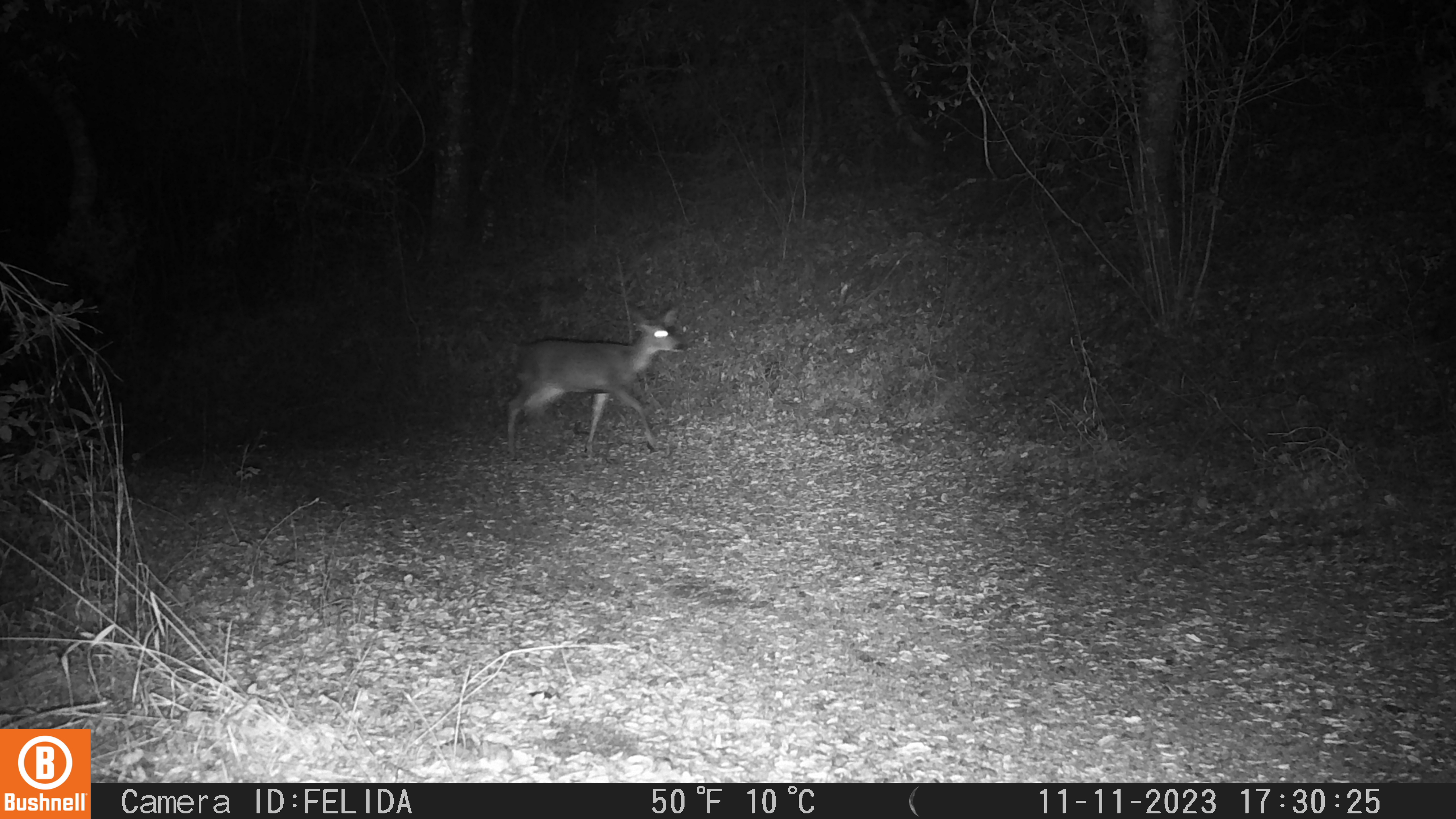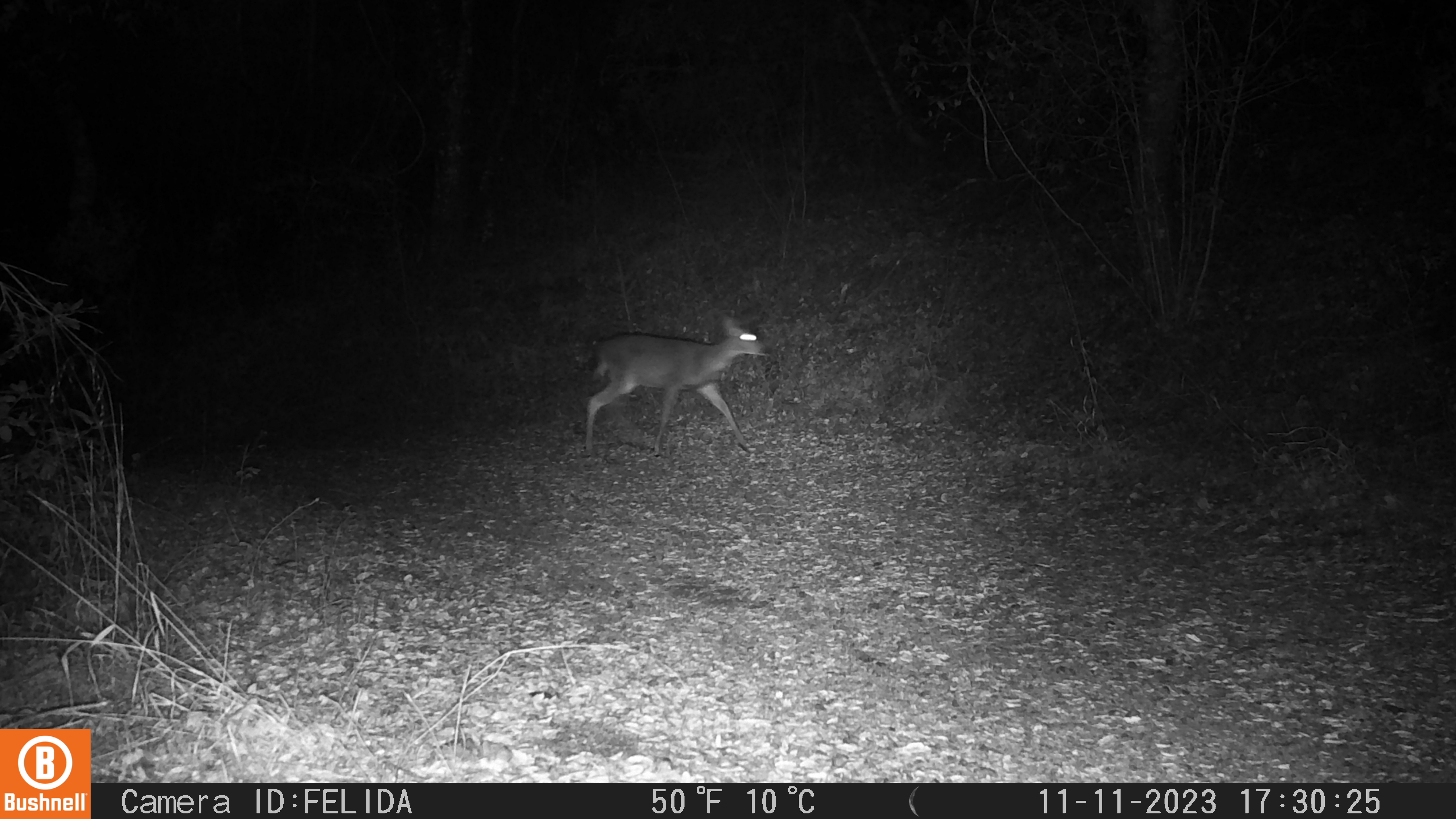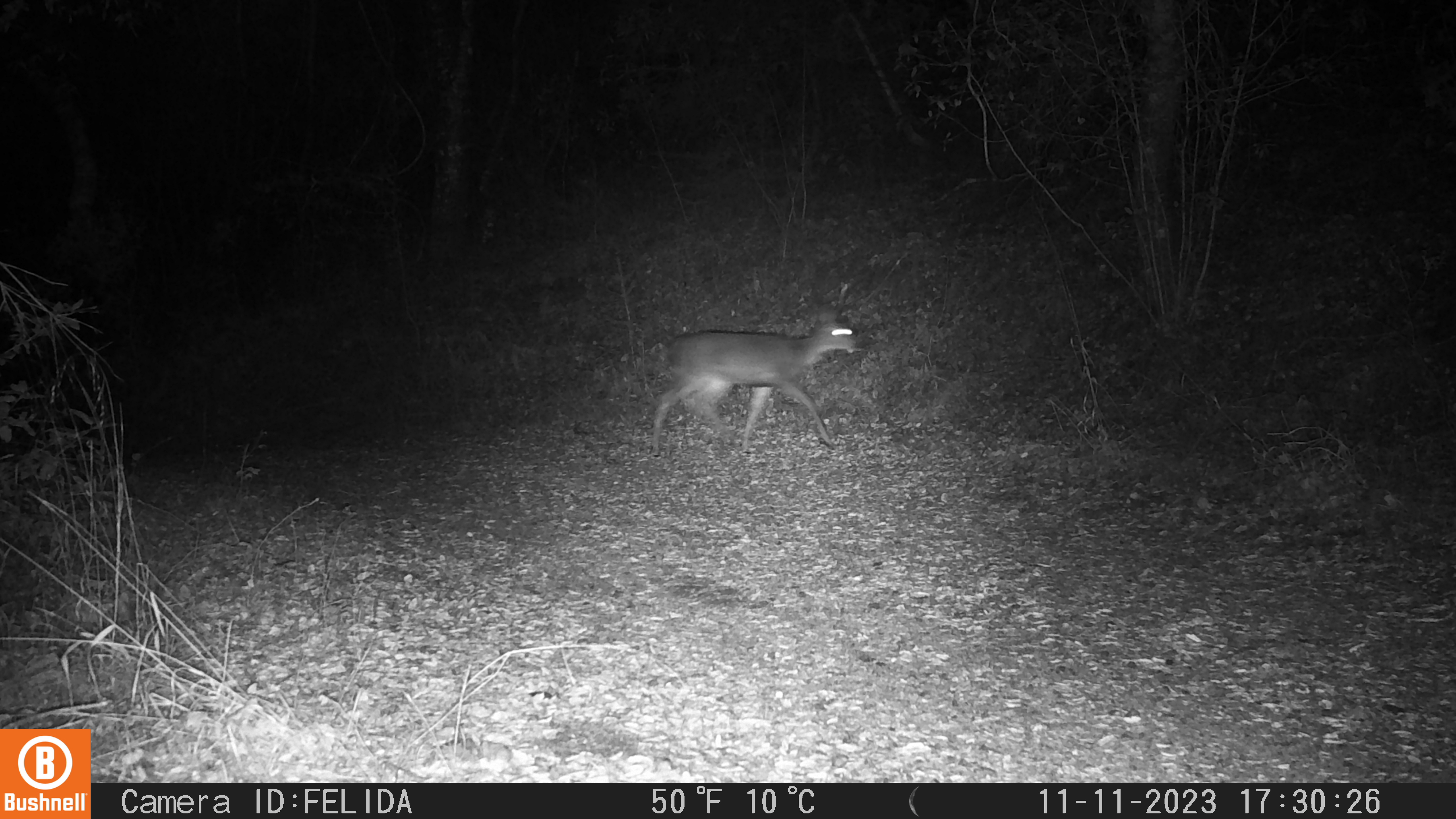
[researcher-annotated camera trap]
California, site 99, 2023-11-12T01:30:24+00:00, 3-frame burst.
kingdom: Animalia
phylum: Chordata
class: Mammalia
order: Artiodactyla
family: Cervidae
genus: Odocoileus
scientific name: Odocoileus hemionus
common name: mule deer